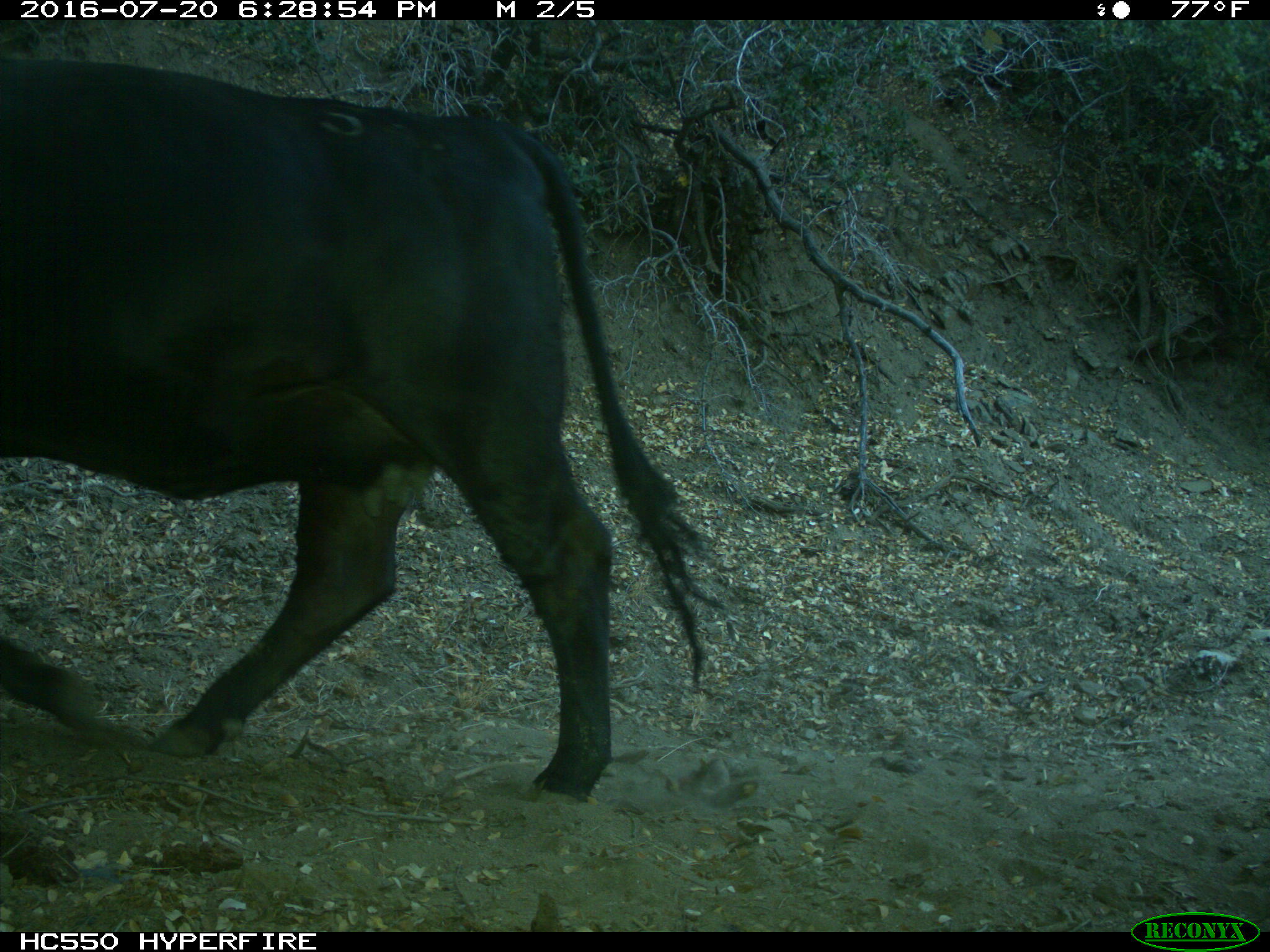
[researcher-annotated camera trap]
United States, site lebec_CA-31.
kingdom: Animalia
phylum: Chordata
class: Mammalia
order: Artiodactyla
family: Bovidae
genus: Bos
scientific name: Bos taurus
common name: domestic cow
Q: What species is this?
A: Bos taurus (domestic cow).